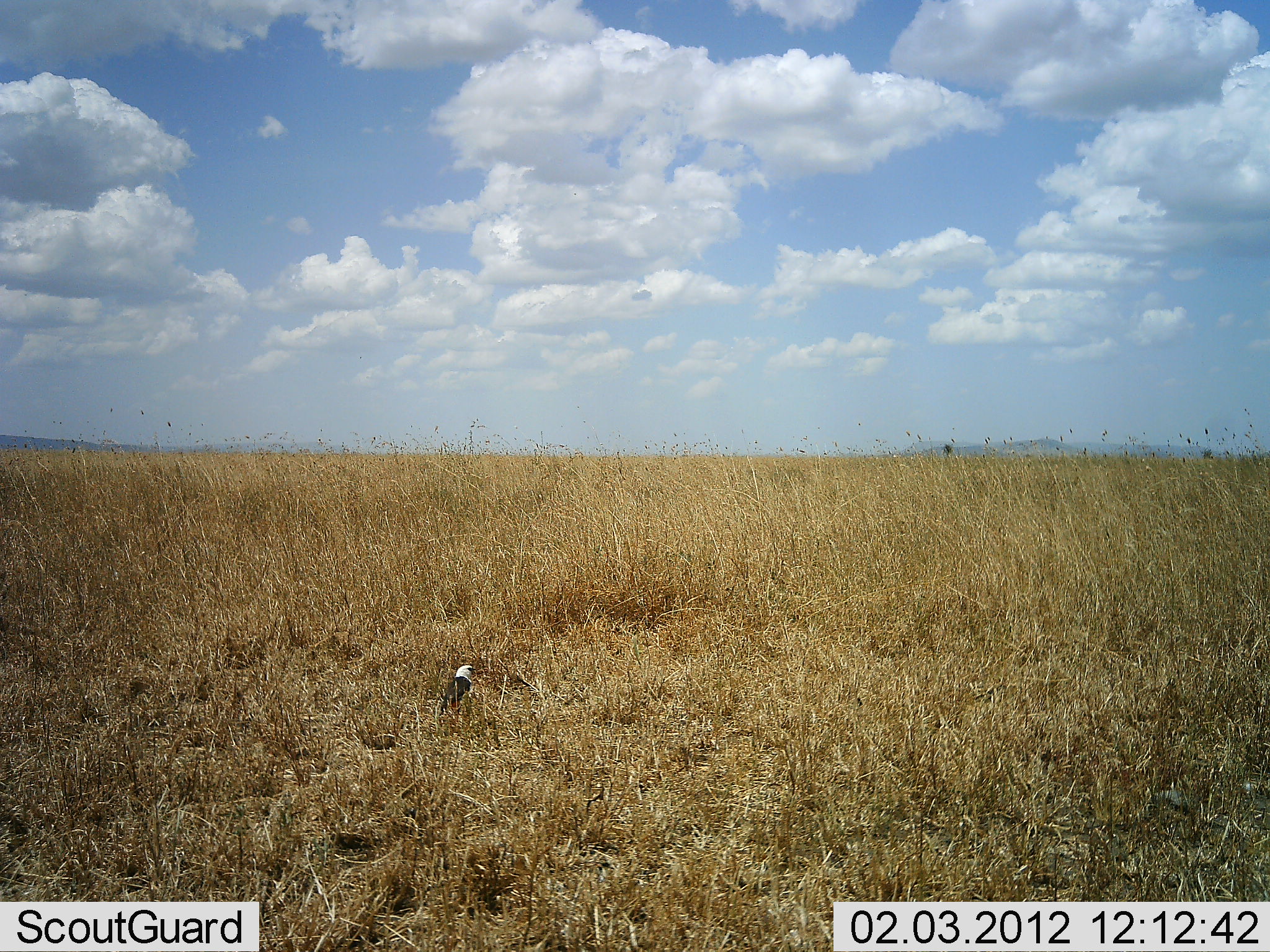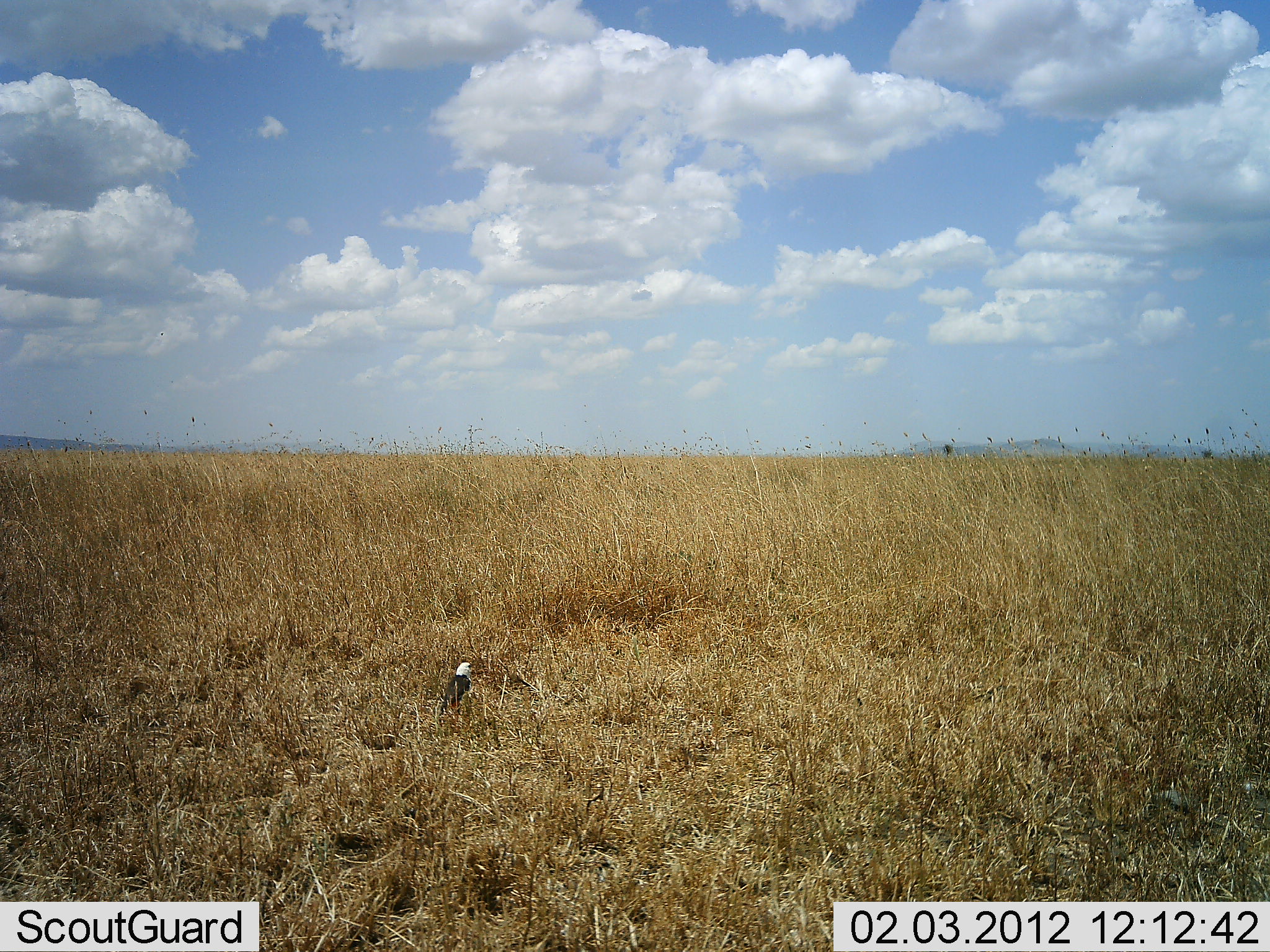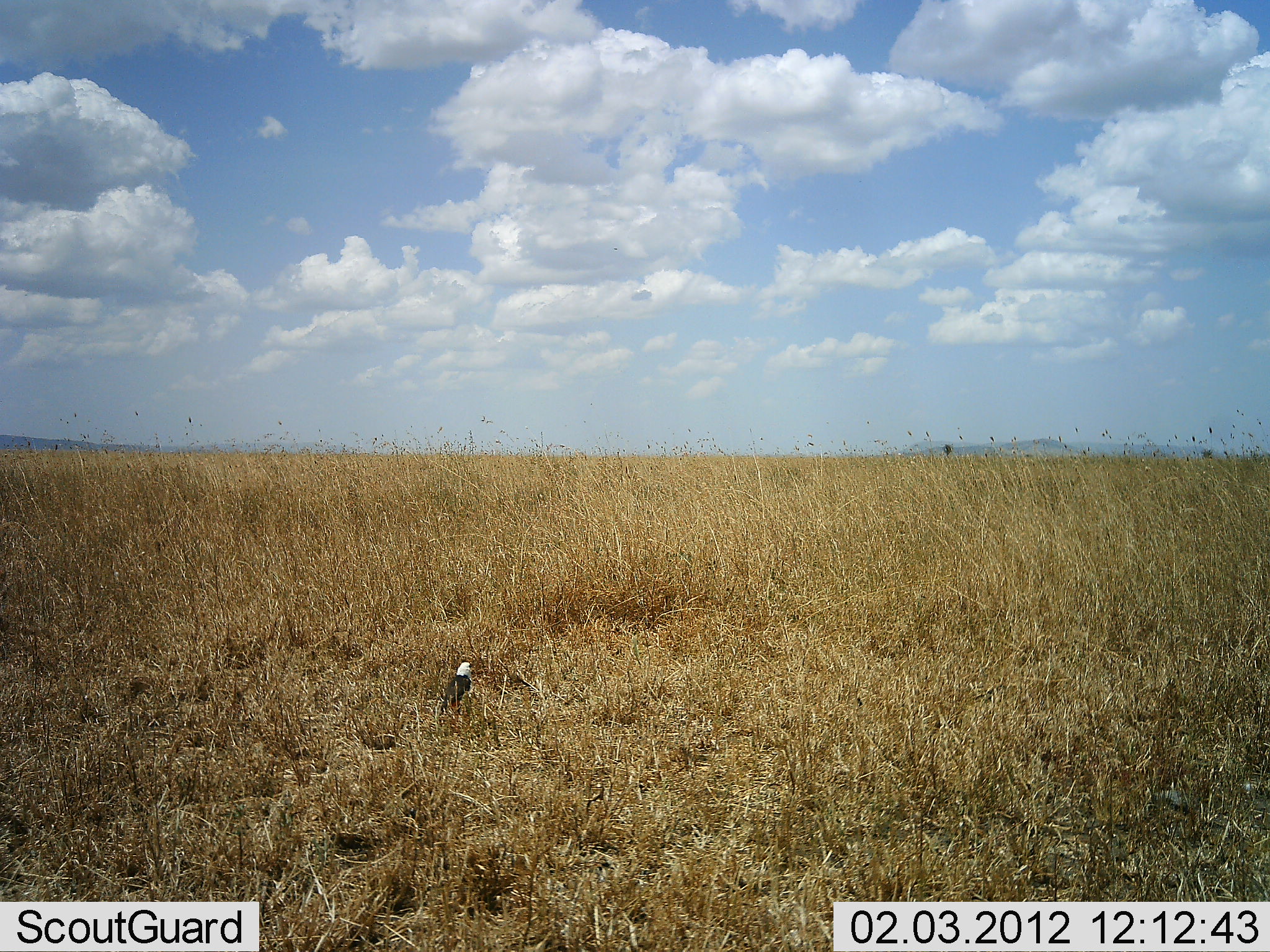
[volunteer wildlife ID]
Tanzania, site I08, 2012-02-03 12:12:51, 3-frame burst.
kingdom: Animalia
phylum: Chordata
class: Aves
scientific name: Aves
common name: bird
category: otherbird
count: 1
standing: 96%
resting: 4%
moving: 0%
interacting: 0%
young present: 0%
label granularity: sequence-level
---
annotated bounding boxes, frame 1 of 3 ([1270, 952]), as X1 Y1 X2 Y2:
animal: 437 660 478 717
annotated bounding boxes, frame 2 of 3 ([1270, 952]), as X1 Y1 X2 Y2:
animal: 437 660 477 721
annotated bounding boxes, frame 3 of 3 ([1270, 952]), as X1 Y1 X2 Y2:
animal: 438 660 479 719